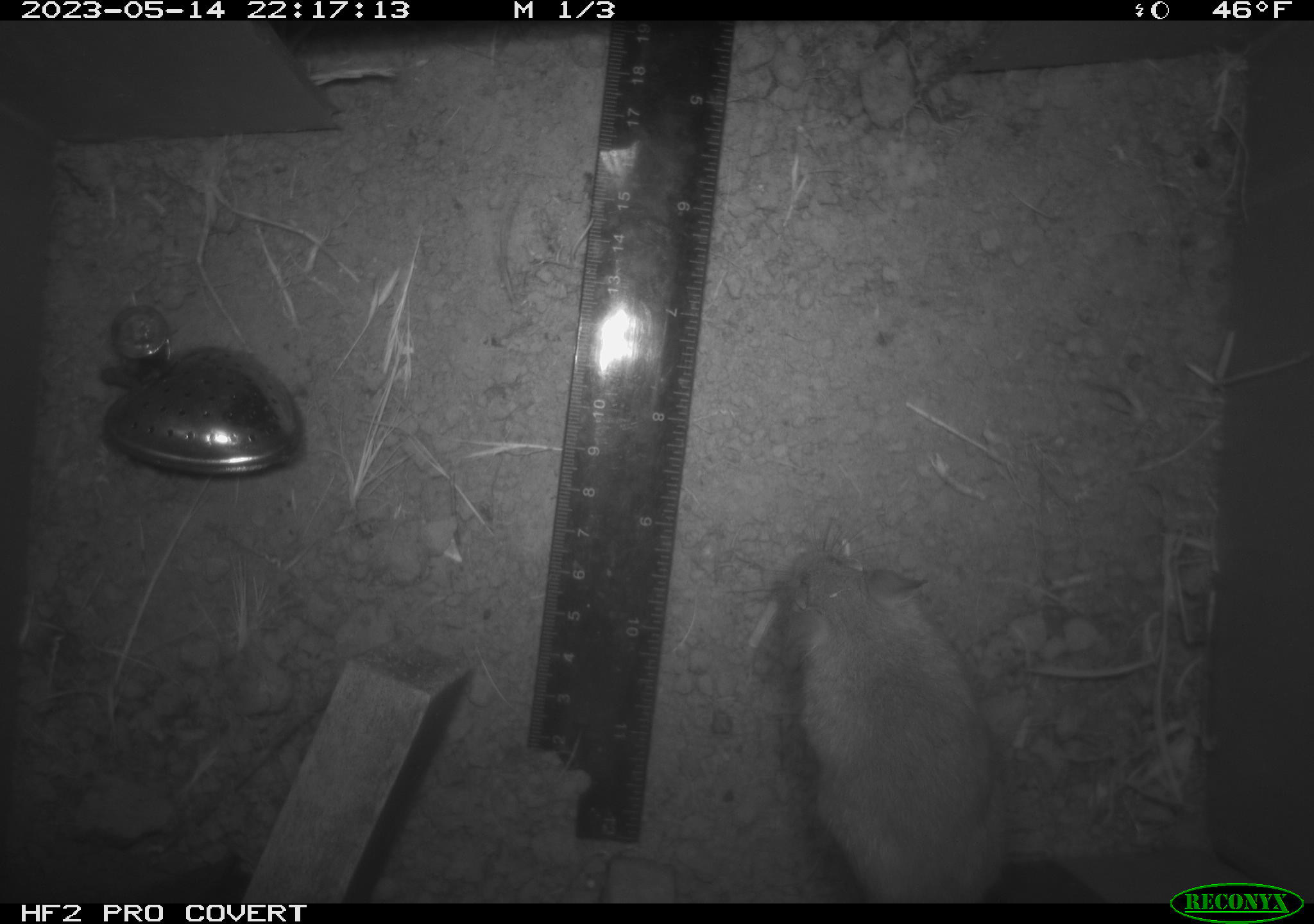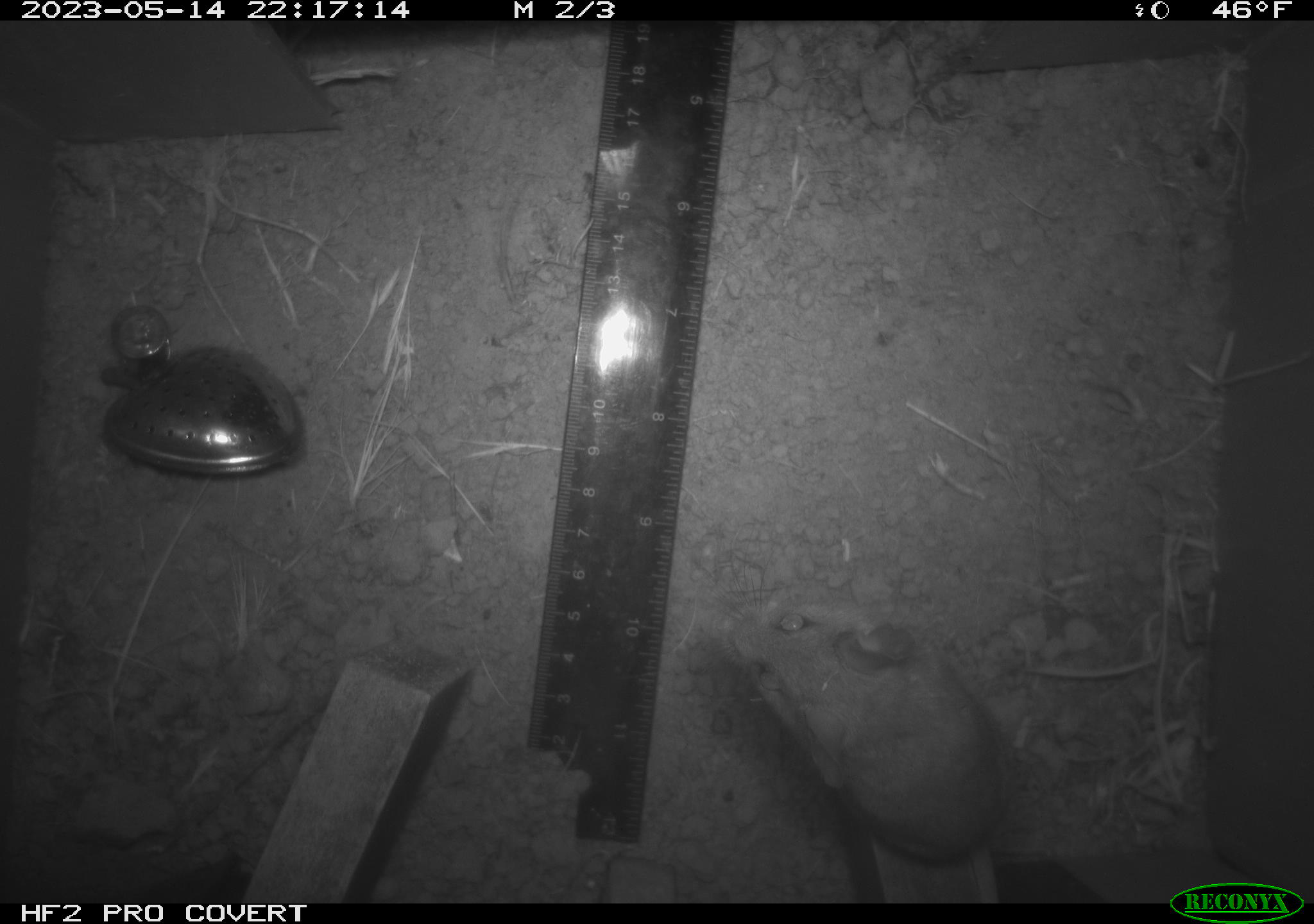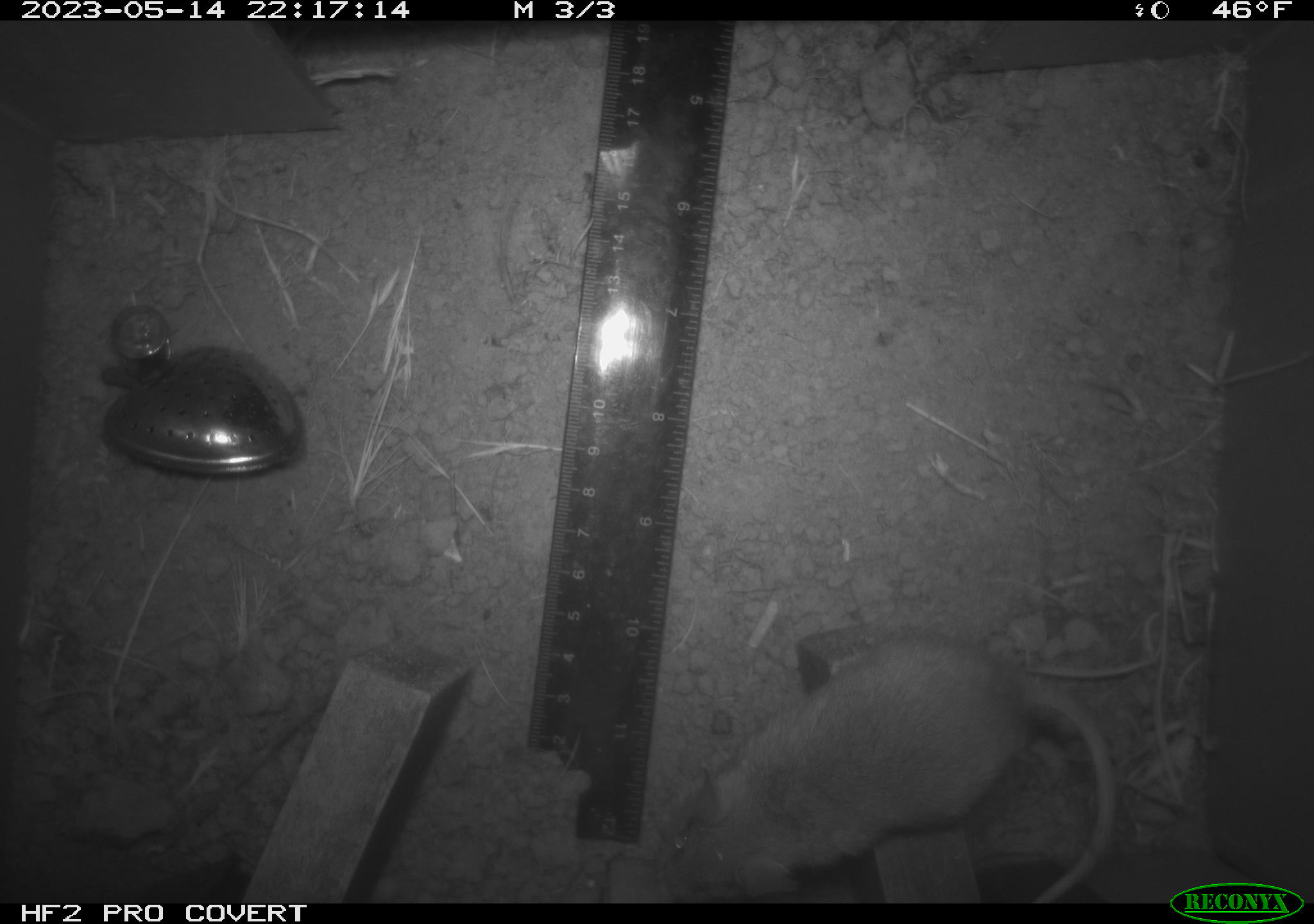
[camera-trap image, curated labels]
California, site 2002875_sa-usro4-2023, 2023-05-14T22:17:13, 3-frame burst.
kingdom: Animalia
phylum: Chordata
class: Mammalia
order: Rodentia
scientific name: Rodentia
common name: mouse species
Mouse species (Rodentia).